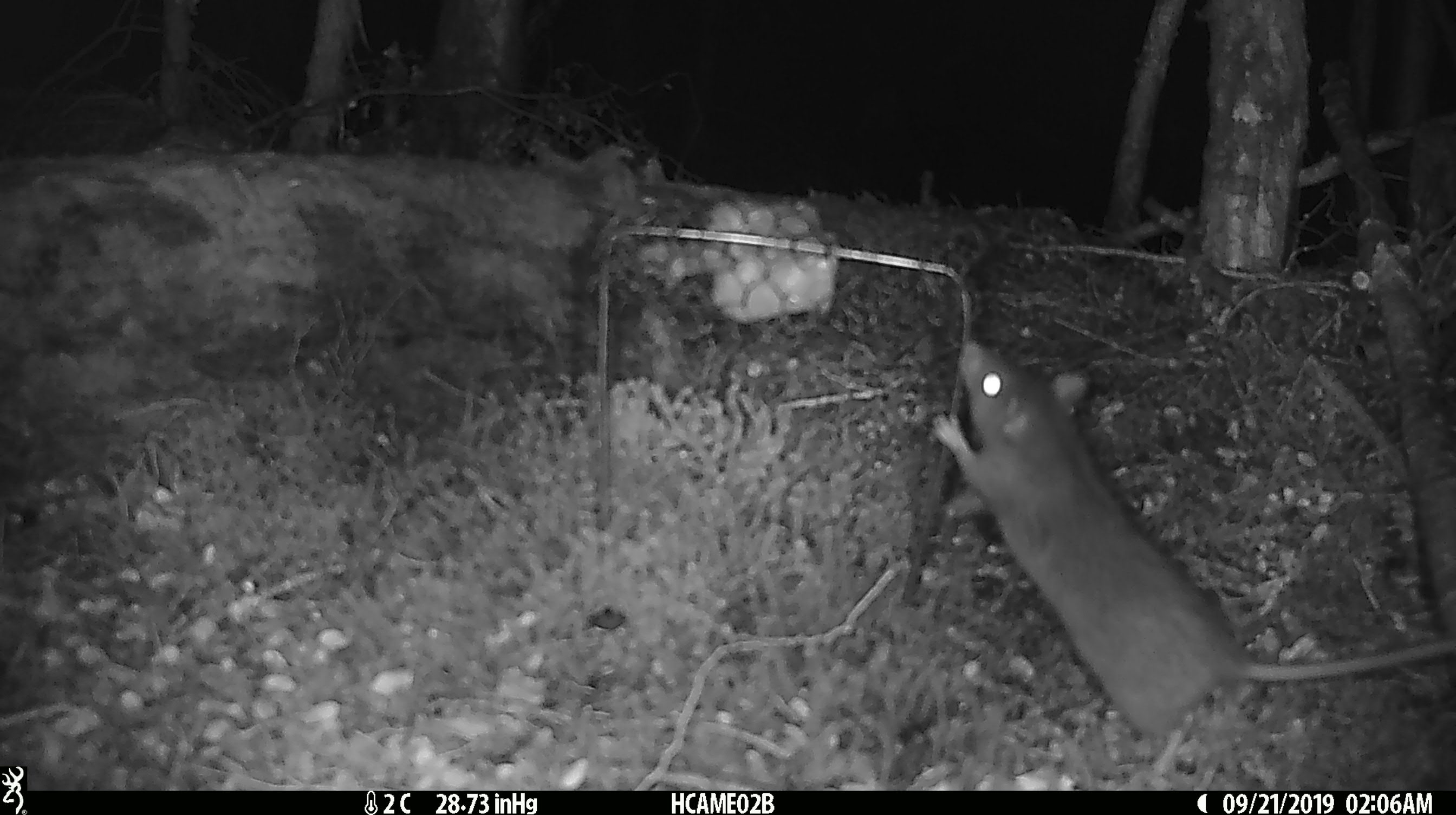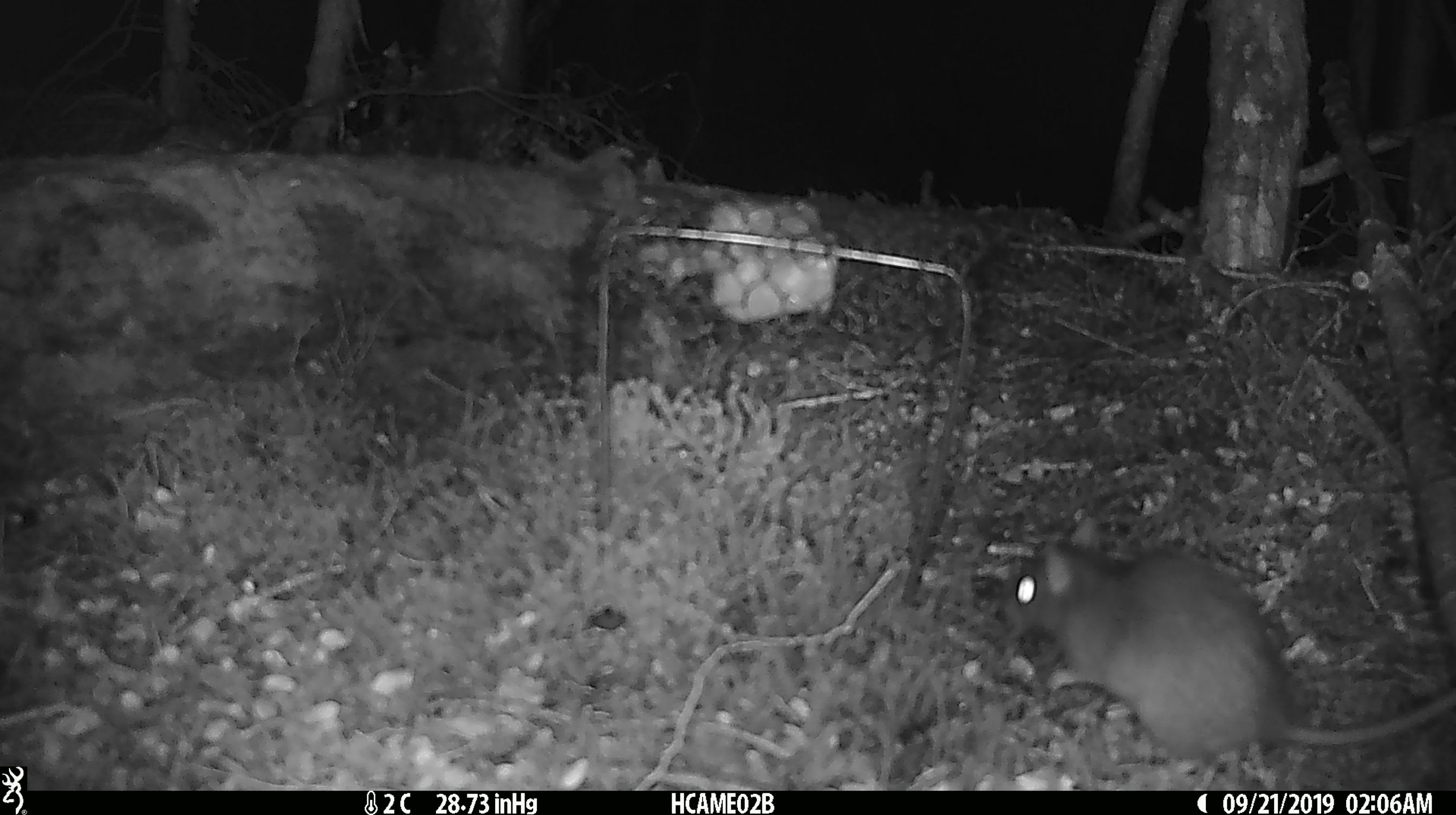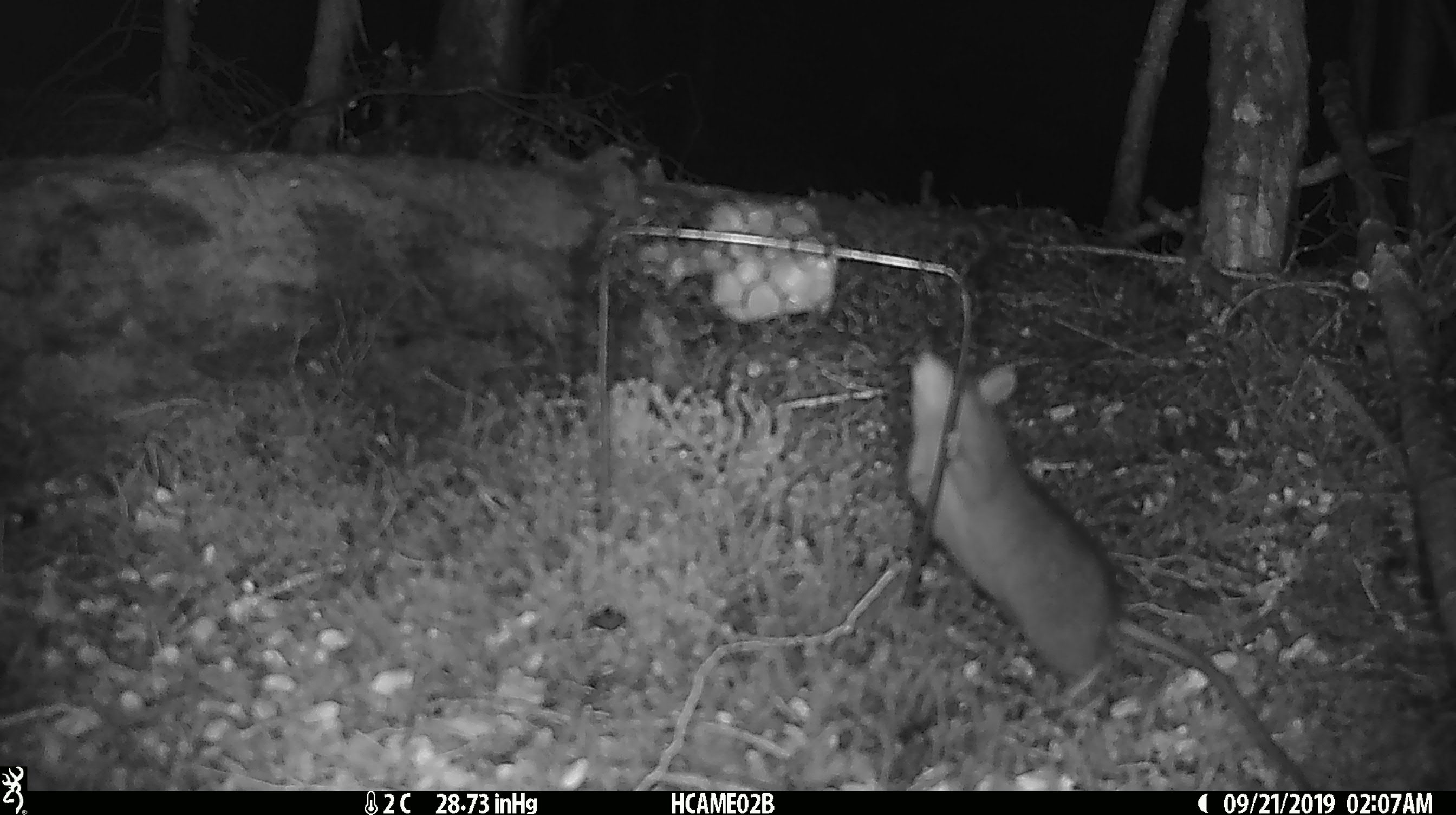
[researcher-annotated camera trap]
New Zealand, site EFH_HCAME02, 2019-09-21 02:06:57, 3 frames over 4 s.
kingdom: Animalia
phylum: Chordata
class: Mammalia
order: Rodentia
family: Muridae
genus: Rattus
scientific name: Rattus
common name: rat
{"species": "rat (Rattus)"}